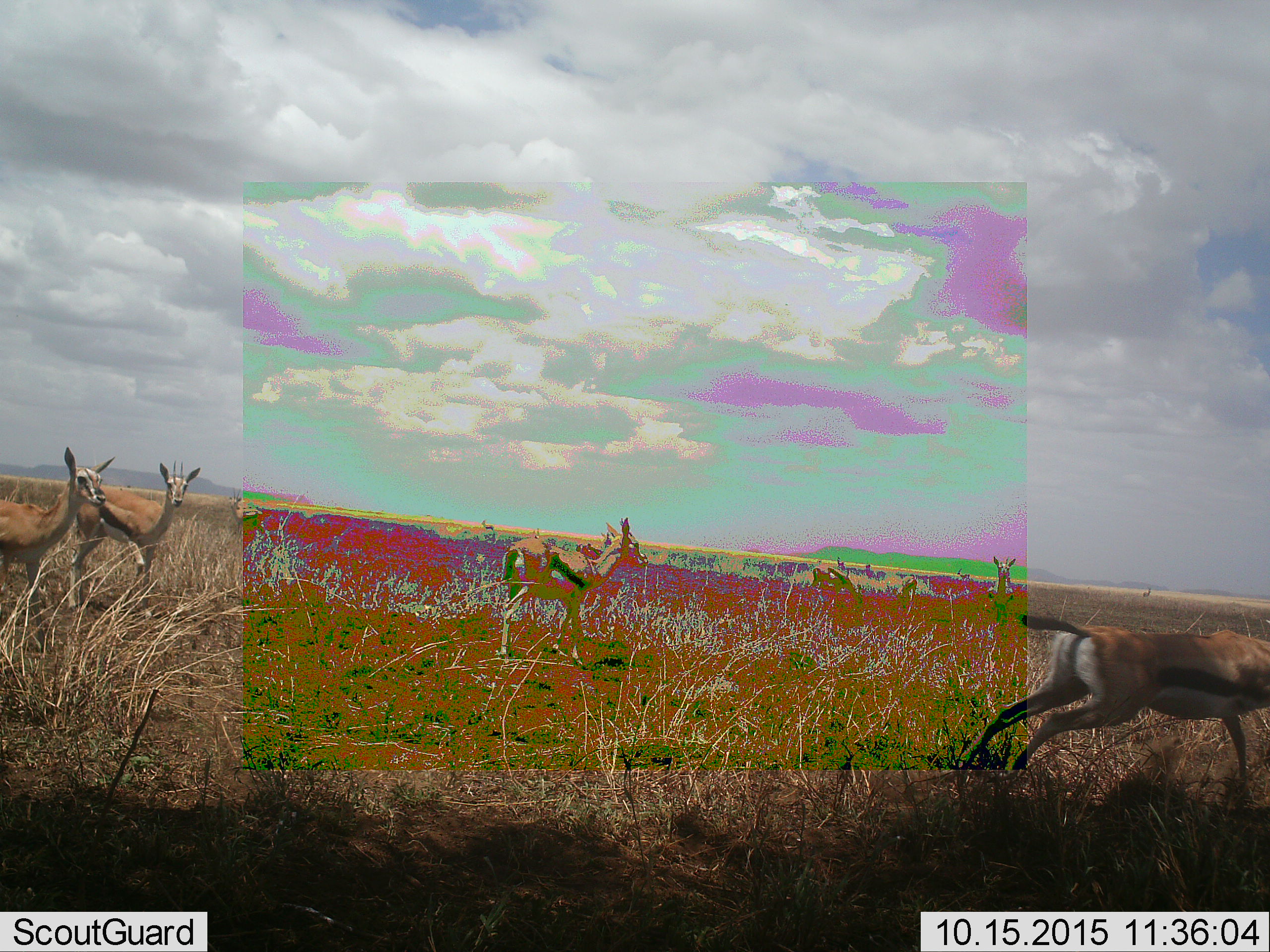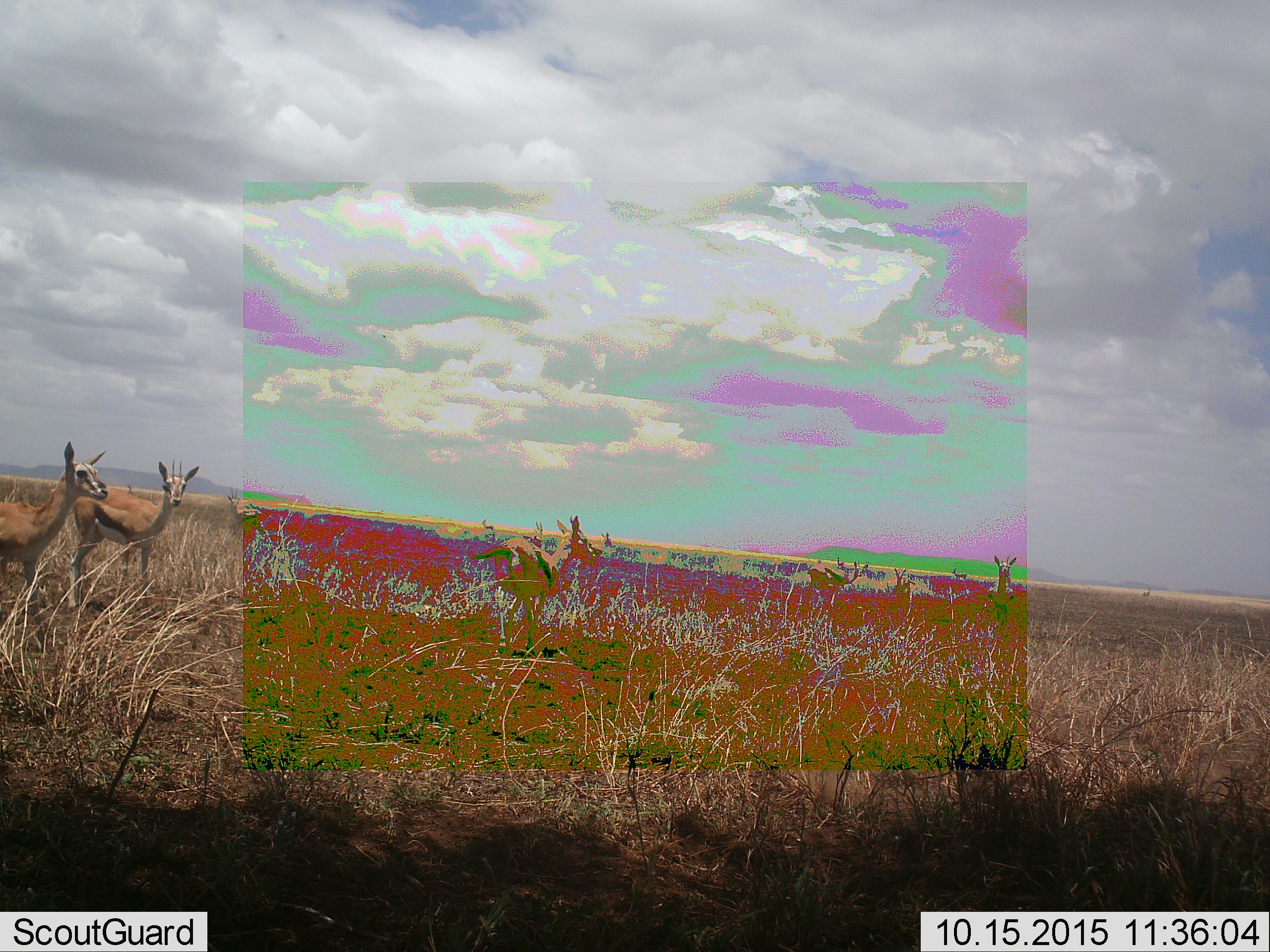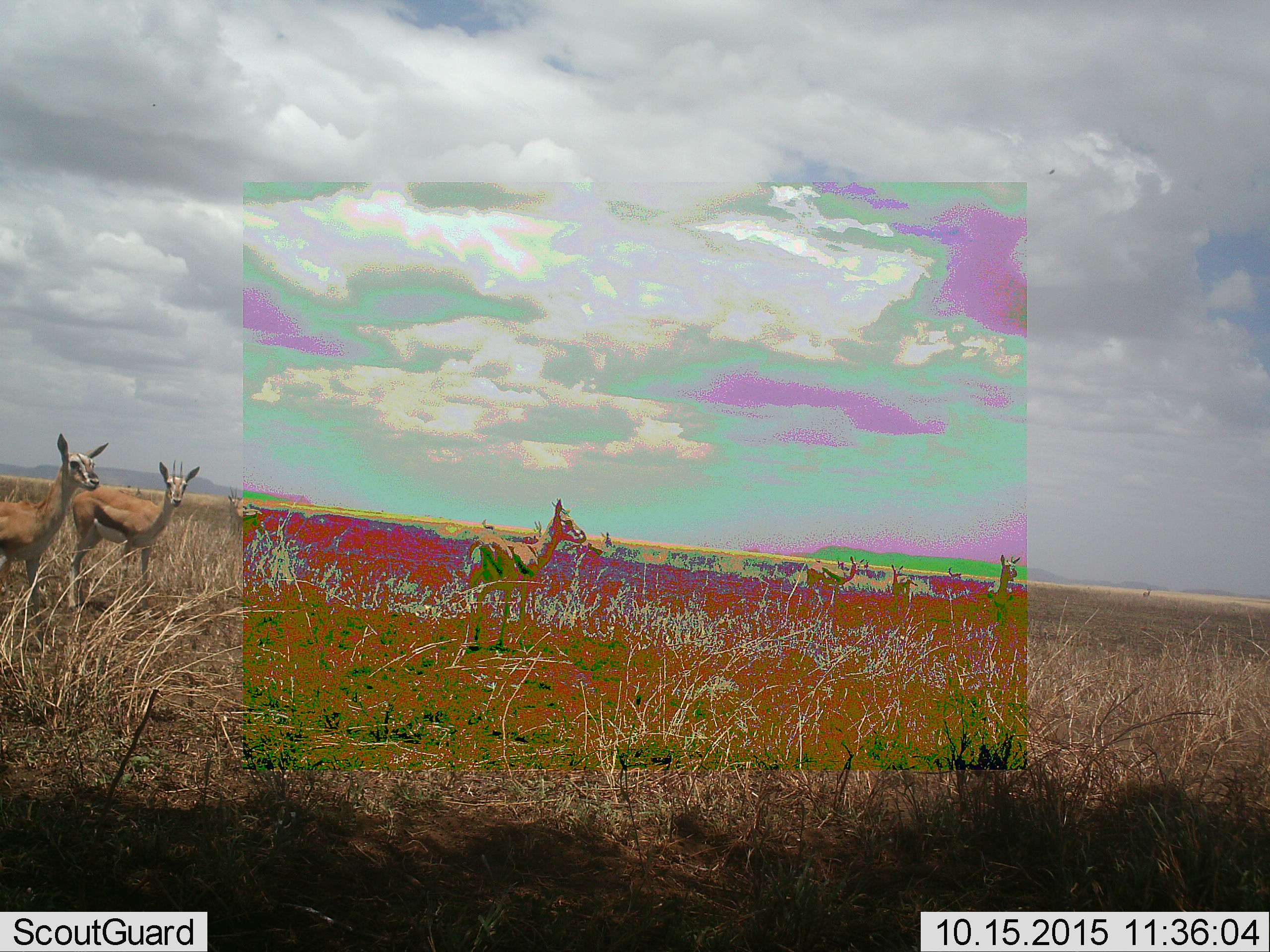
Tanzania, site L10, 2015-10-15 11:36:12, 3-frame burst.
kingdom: Animalia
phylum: Chordata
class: Mammalia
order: Artiodactyla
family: Bovidae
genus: Eudorcas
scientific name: Eudorcas thomsonii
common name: thomson's gazelle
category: gazellethomsons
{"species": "gazellethomsons (thomson's gazelle) (Eudorcas thomsonii)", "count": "11-50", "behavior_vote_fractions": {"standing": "100%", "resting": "0%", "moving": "88%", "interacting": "0%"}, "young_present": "12%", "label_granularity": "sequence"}